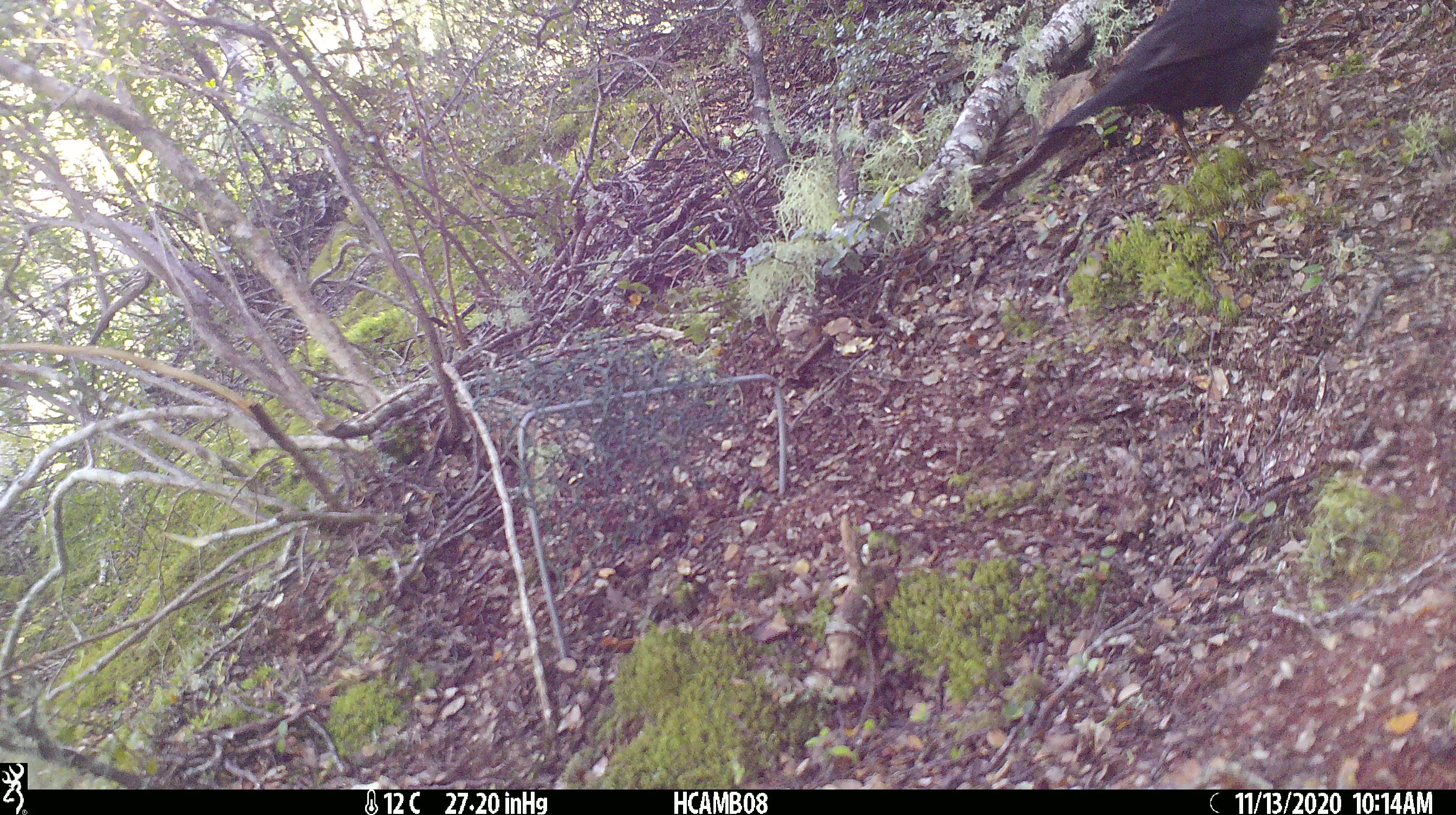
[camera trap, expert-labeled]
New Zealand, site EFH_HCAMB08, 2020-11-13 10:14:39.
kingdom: Animalia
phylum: Chordata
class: Aves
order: Passeriformes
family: Turdidae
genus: Turdus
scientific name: Turdus merula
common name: eurasian blackbird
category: blackbird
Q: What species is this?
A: Blackbird (eurasian blackbird) (Turdus merula).